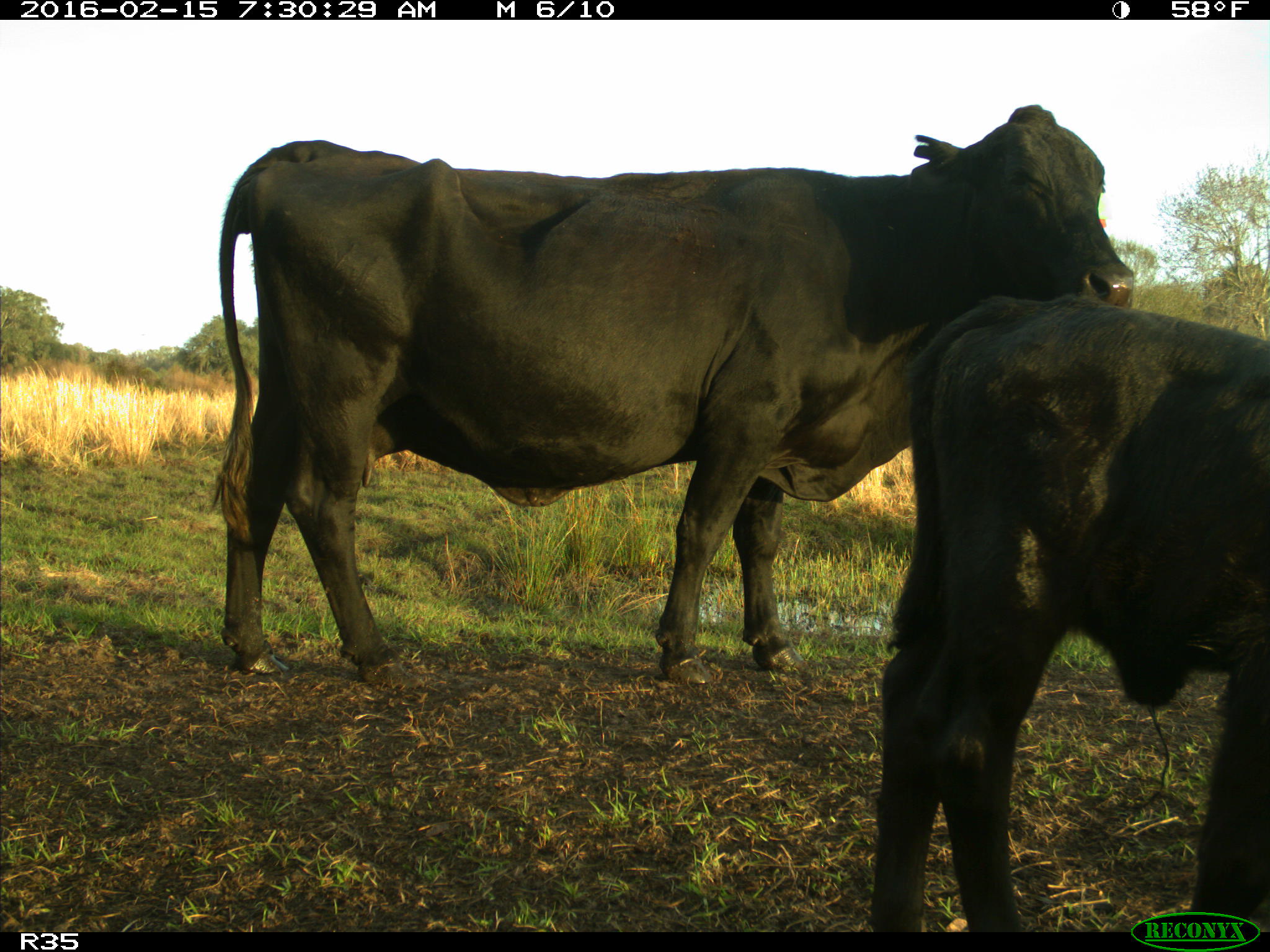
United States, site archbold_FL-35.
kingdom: Animalia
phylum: Chordata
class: Mammalia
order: Artiodactyla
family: Bovidae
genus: Bos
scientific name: Bos taurus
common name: domestic cow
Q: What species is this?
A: Bos taurus (domestic cow).